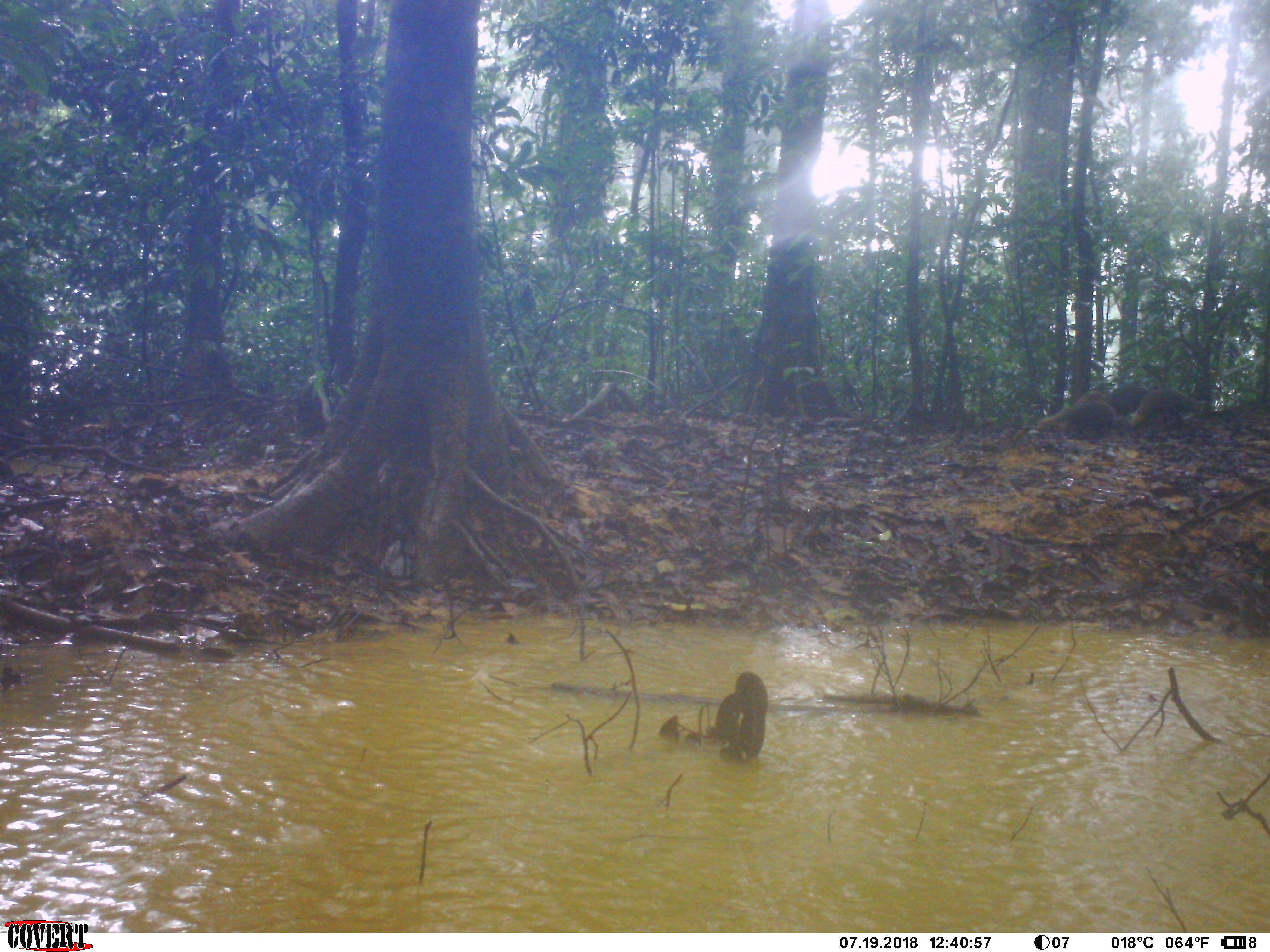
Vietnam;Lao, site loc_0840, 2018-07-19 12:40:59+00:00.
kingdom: Animalia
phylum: Chordata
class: Mammalia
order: Carnivora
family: Herpestidae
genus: Urva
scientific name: Urva urva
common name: crab-eating mongoose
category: crab eating mongoose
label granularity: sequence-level